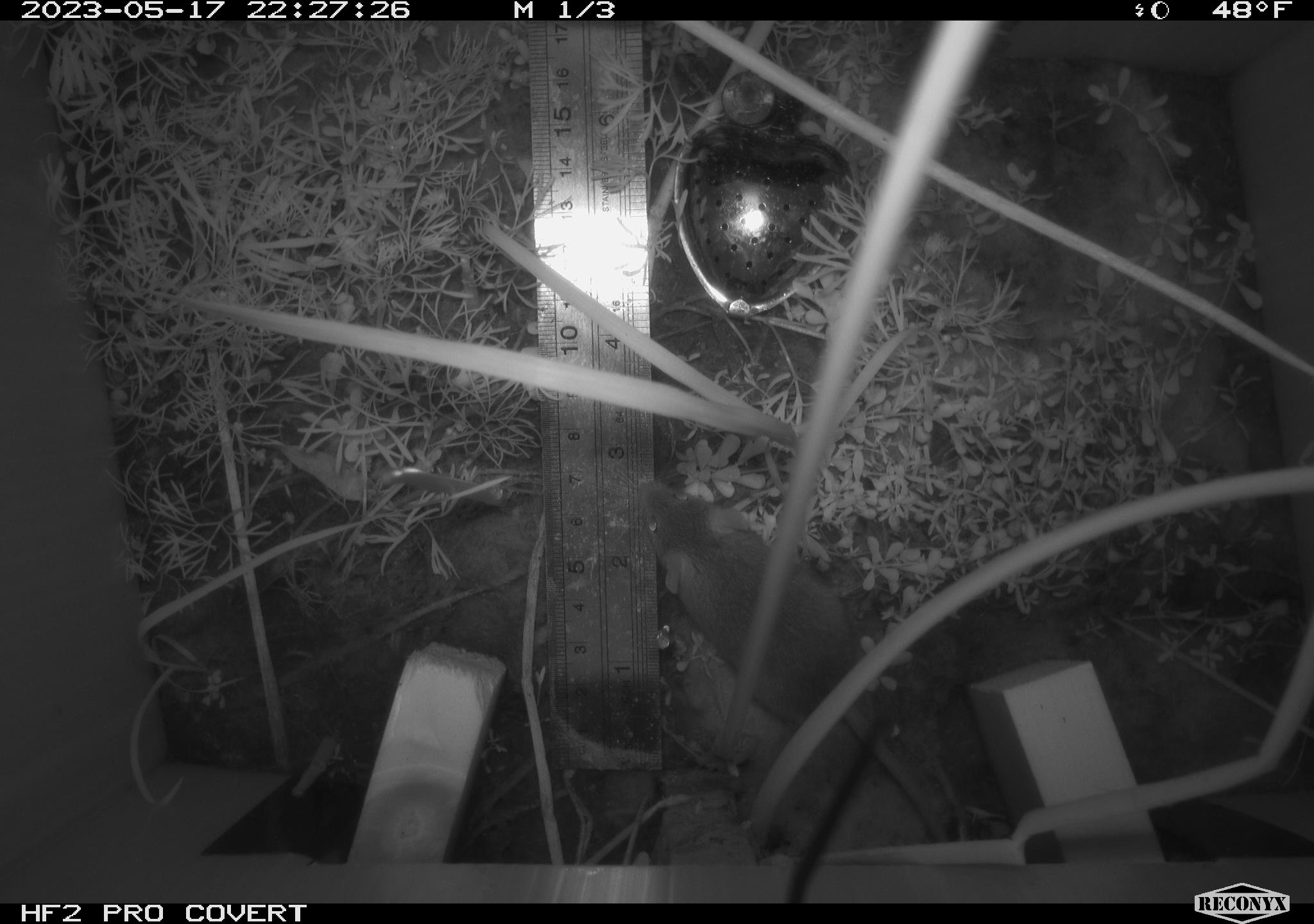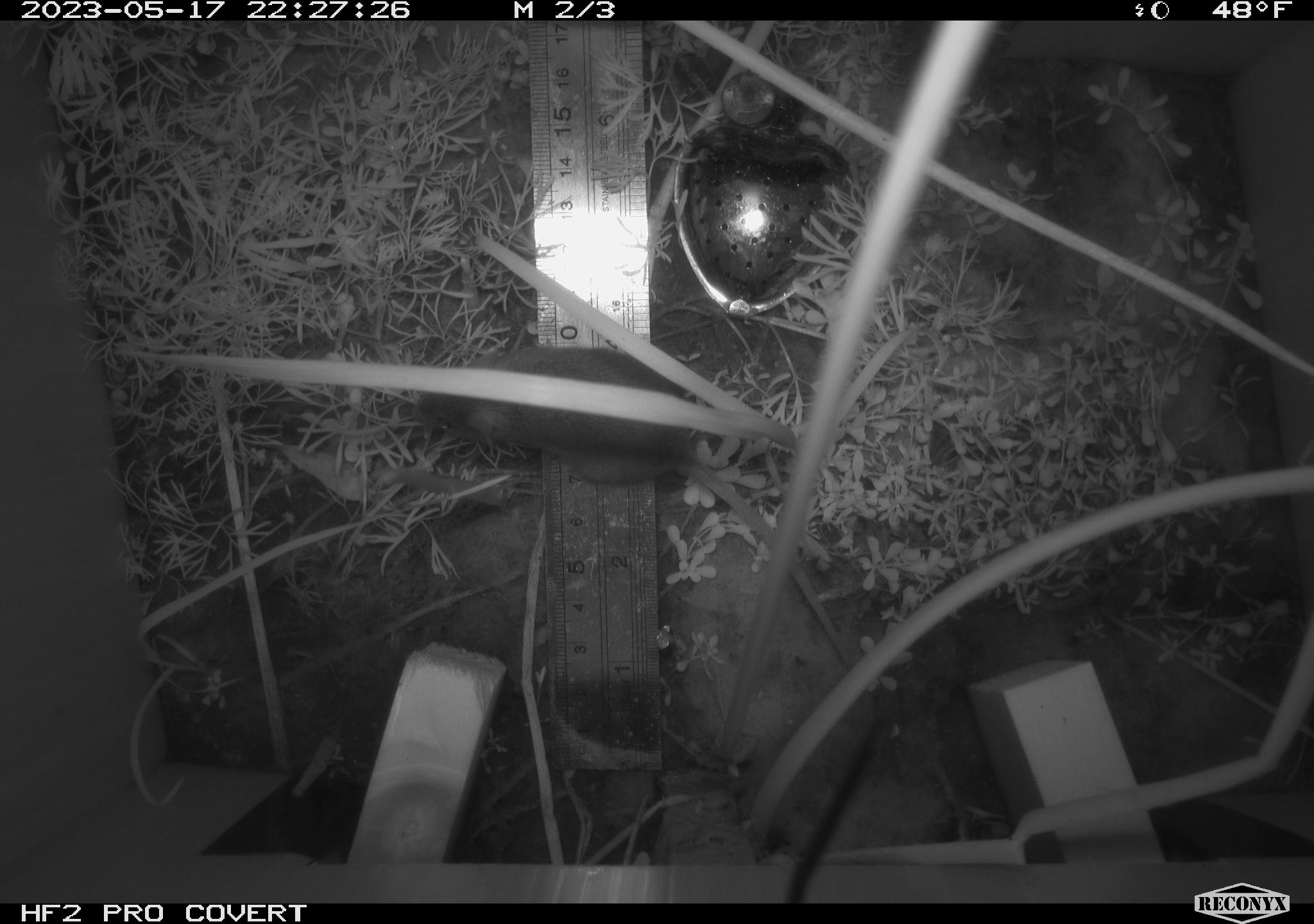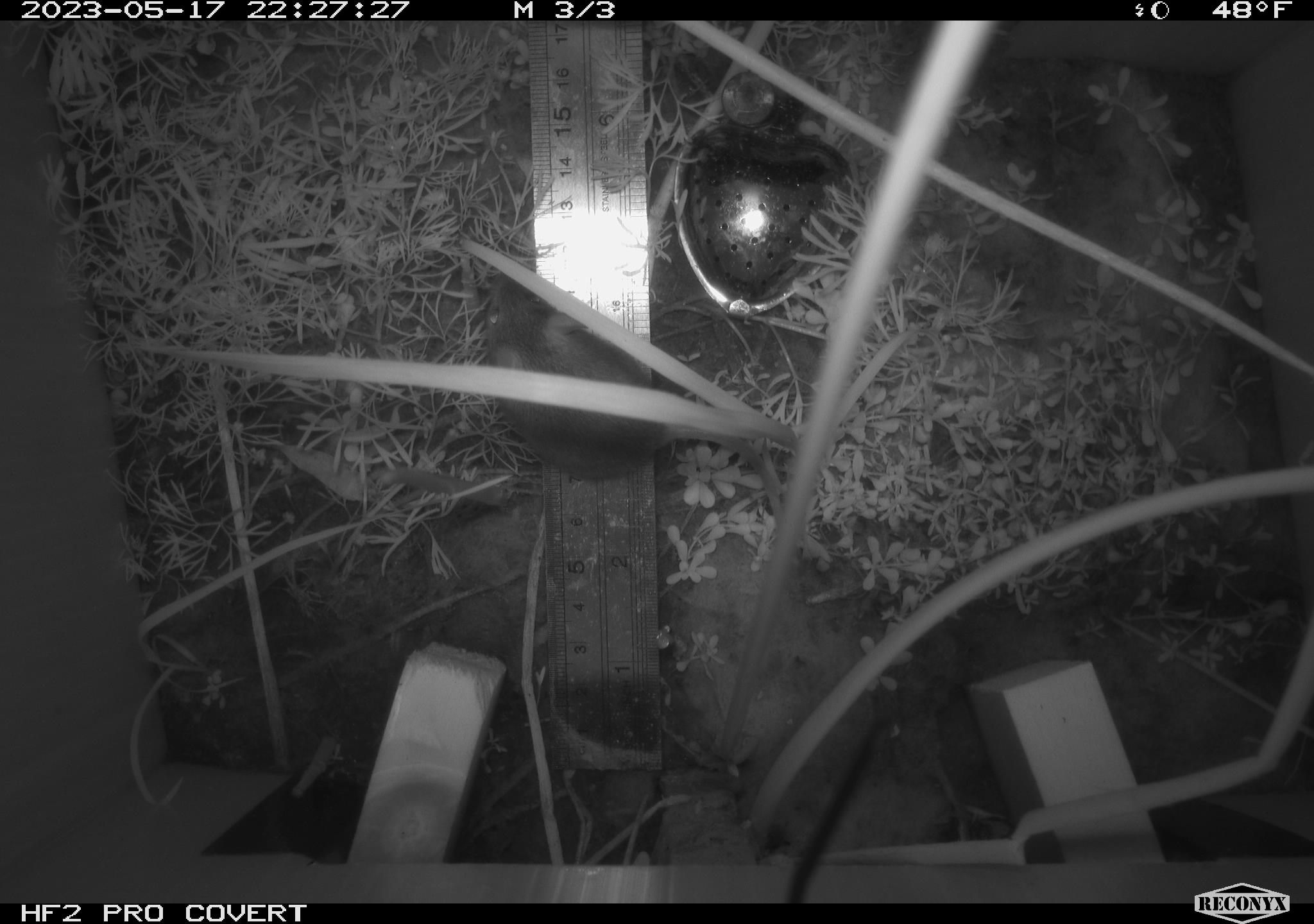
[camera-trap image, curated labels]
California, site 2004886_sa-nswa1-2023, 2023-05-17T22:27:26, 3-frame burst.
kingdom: Animalia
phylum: Chordata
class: Mammalia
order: Rodentia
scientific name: Rodentia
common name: mouse species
Mouse species (Rodentia).